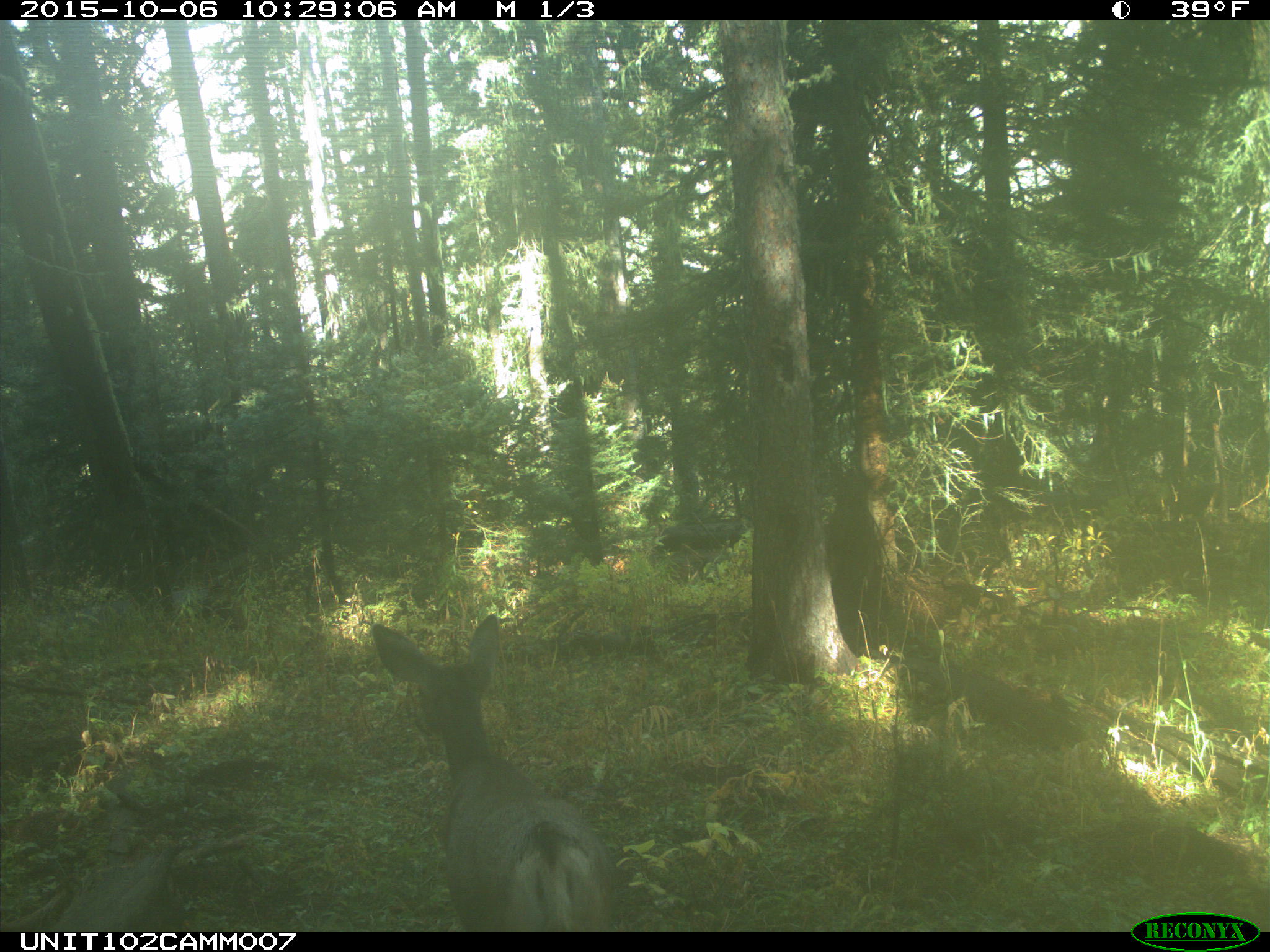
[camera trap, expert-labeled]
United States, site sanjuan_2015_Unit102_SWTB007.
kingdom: Animalia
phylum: Chordata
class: Mammalia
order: Artiodactyla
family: Cervidae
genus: Odocoileus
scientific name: Odocoileus hemionus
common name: mule deer